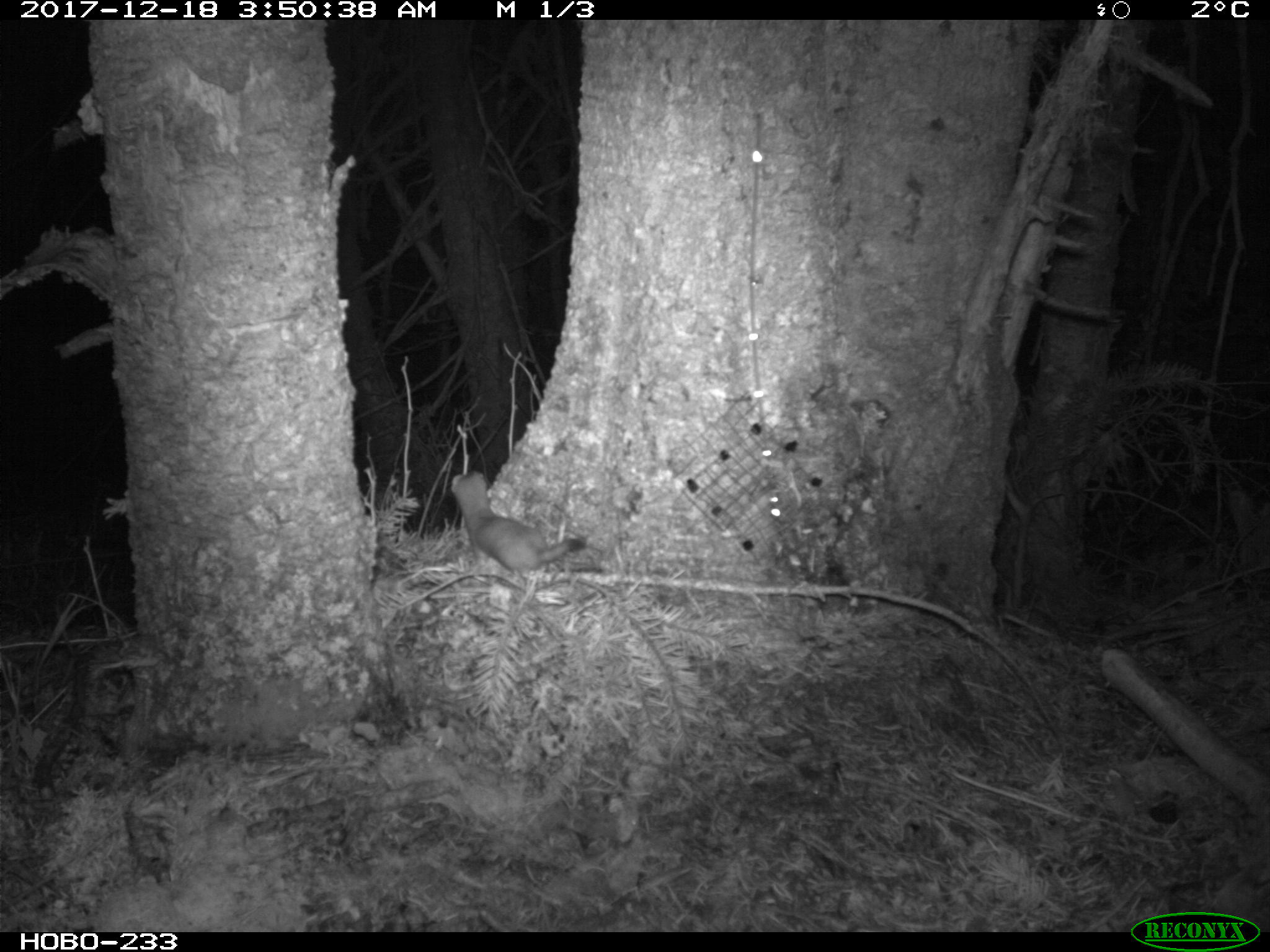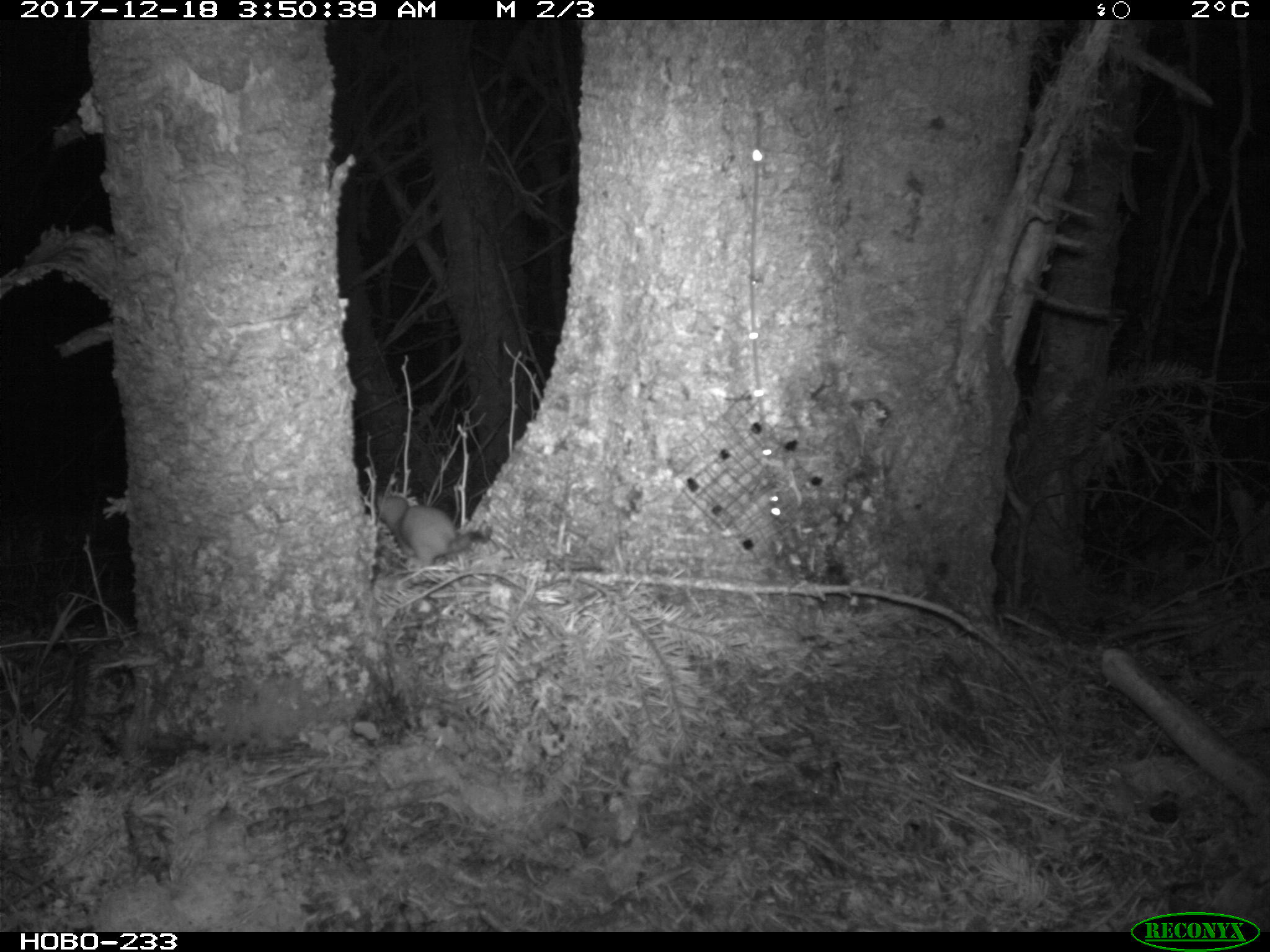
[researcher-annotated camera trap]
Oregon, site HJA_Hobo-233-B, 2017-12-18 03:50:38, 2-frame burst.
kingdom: Animalia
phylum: Chordata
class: Mammalia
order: Carnivora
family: Mustelidae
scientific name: Mustelidae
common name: weasel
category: weasel family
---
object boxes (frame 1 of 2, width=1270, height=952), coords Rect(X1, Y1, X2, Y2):
weasel family: Rect(437, 468, 597, 602)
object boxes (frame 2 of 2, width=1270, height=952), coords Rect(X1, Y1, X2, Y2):
weasel family: Rect(359, 472, 485, 581)